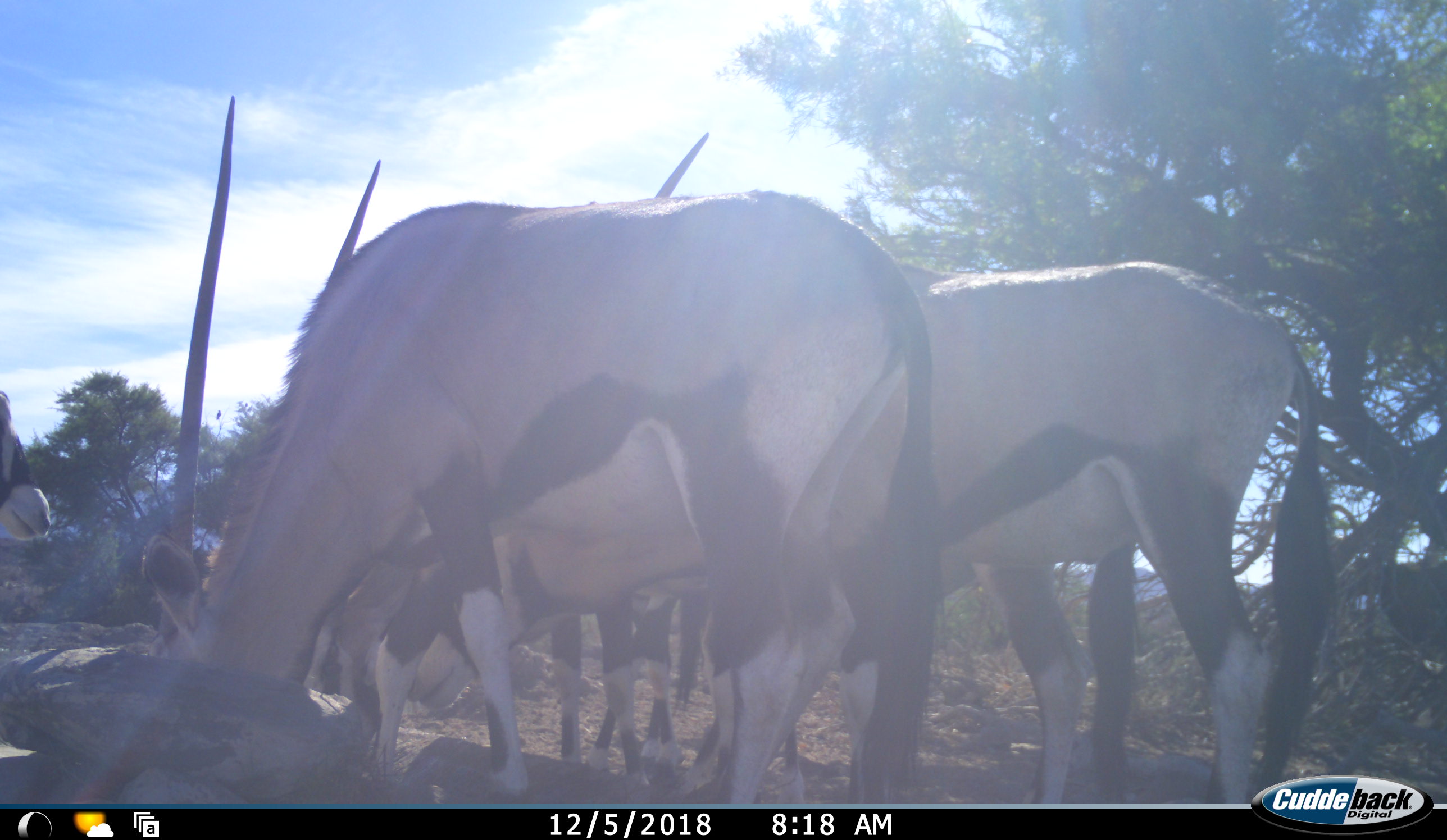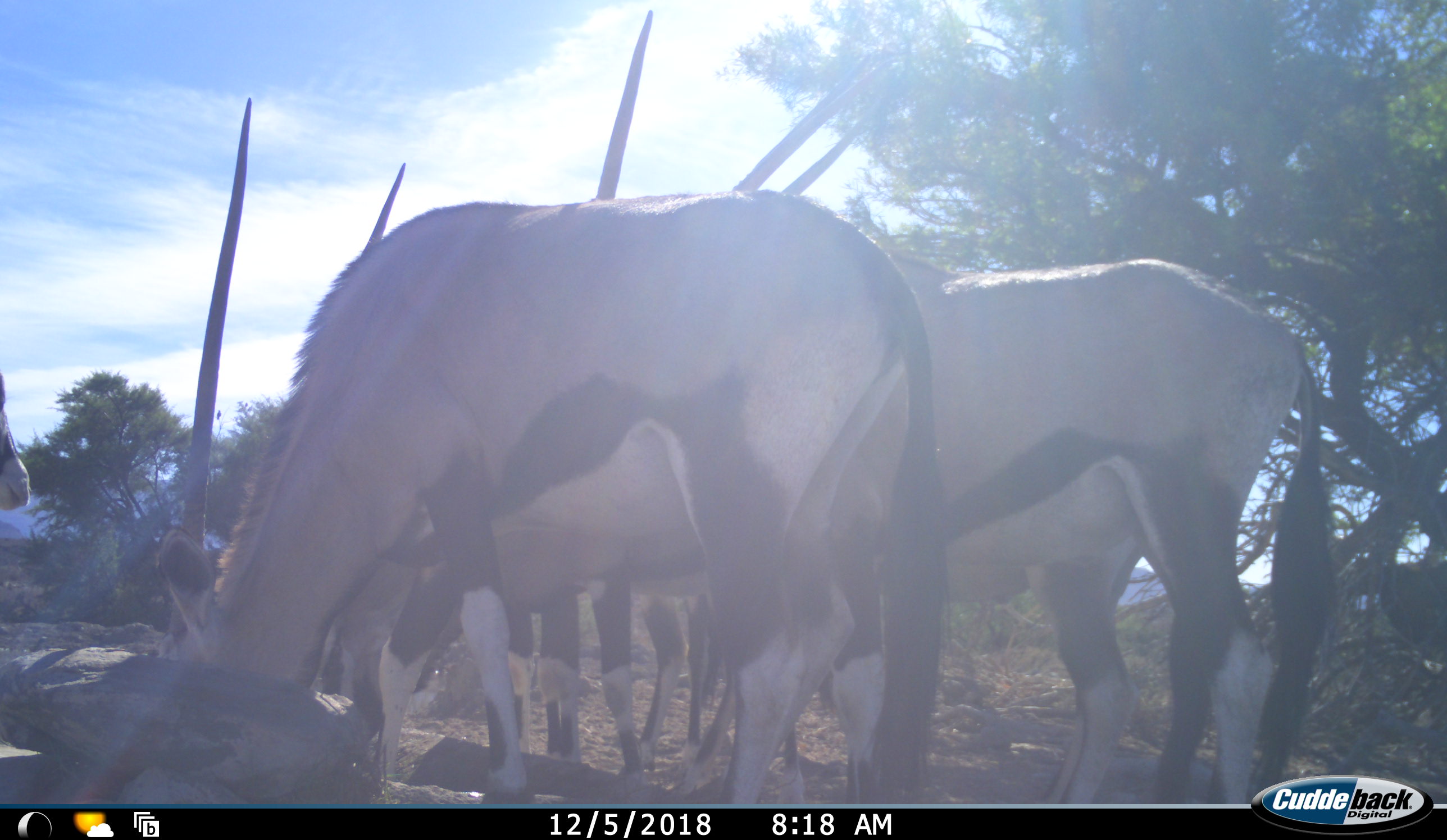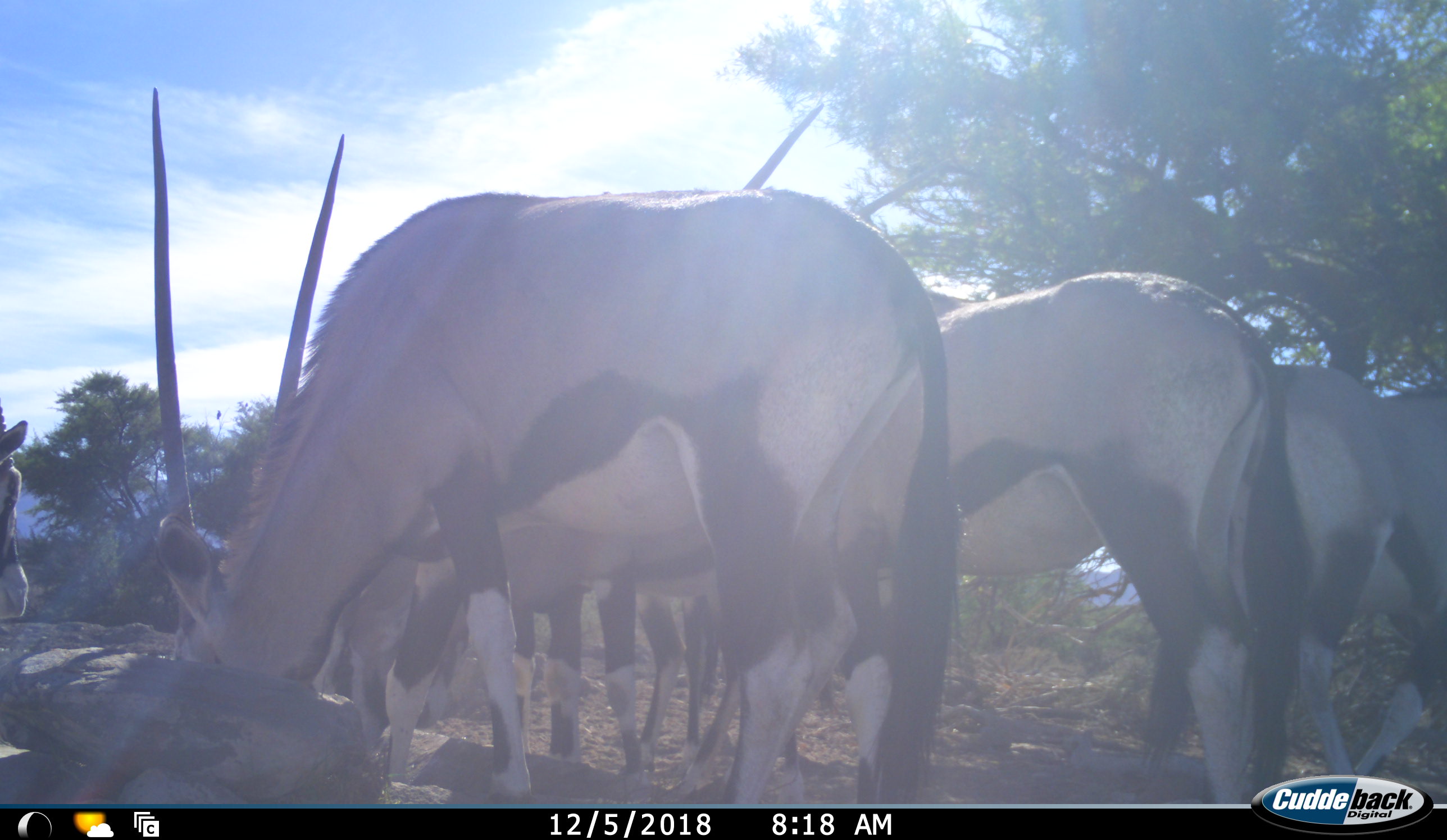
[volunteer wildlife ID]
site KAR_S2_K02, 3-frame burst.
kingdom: Animalia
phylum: Chordata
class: Mammalia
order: Artiodactyla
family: Bovidae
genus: Oryx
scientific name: Oryx gazella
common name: gemsbok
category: oryx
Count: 6.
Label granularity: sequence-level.